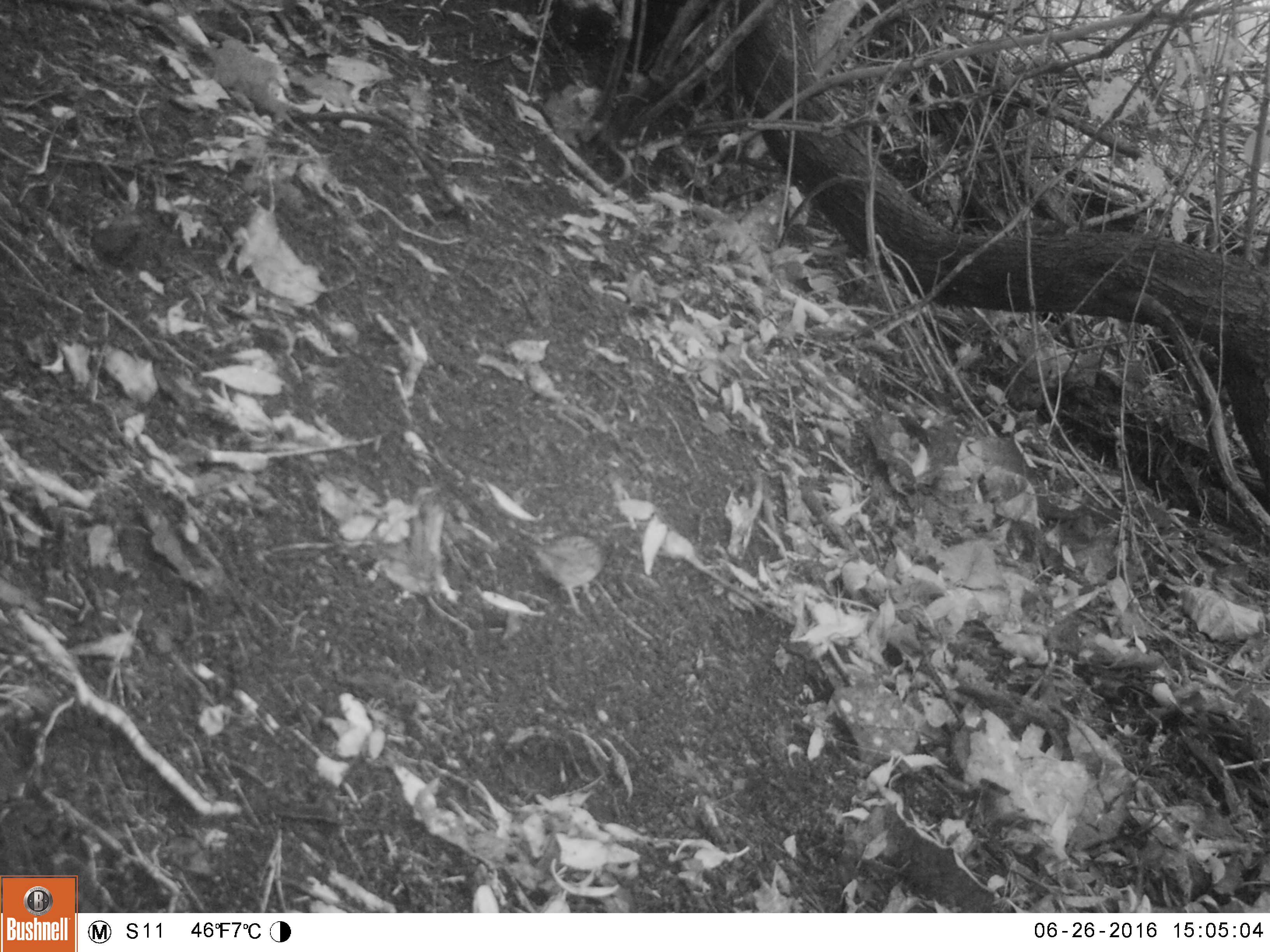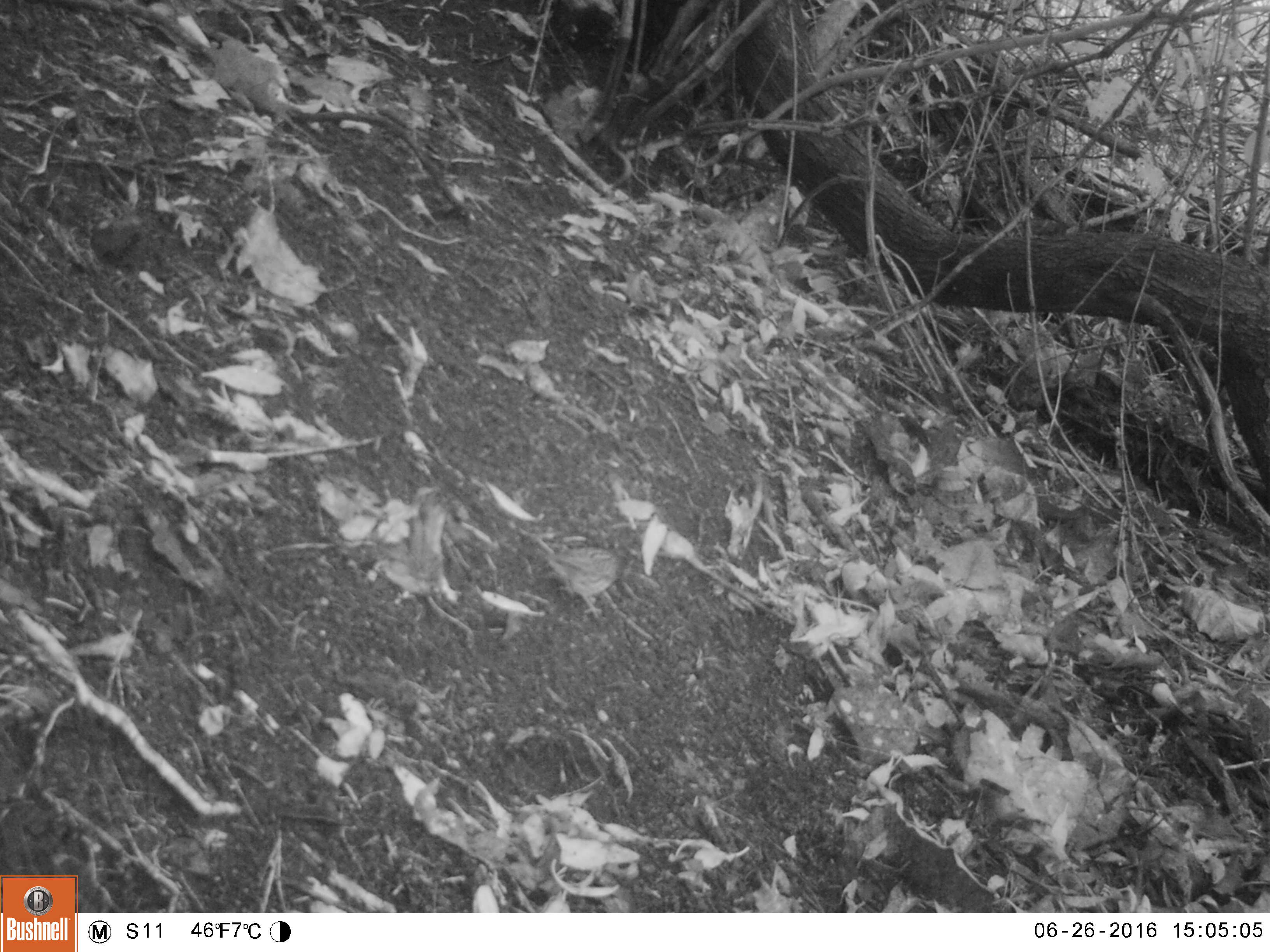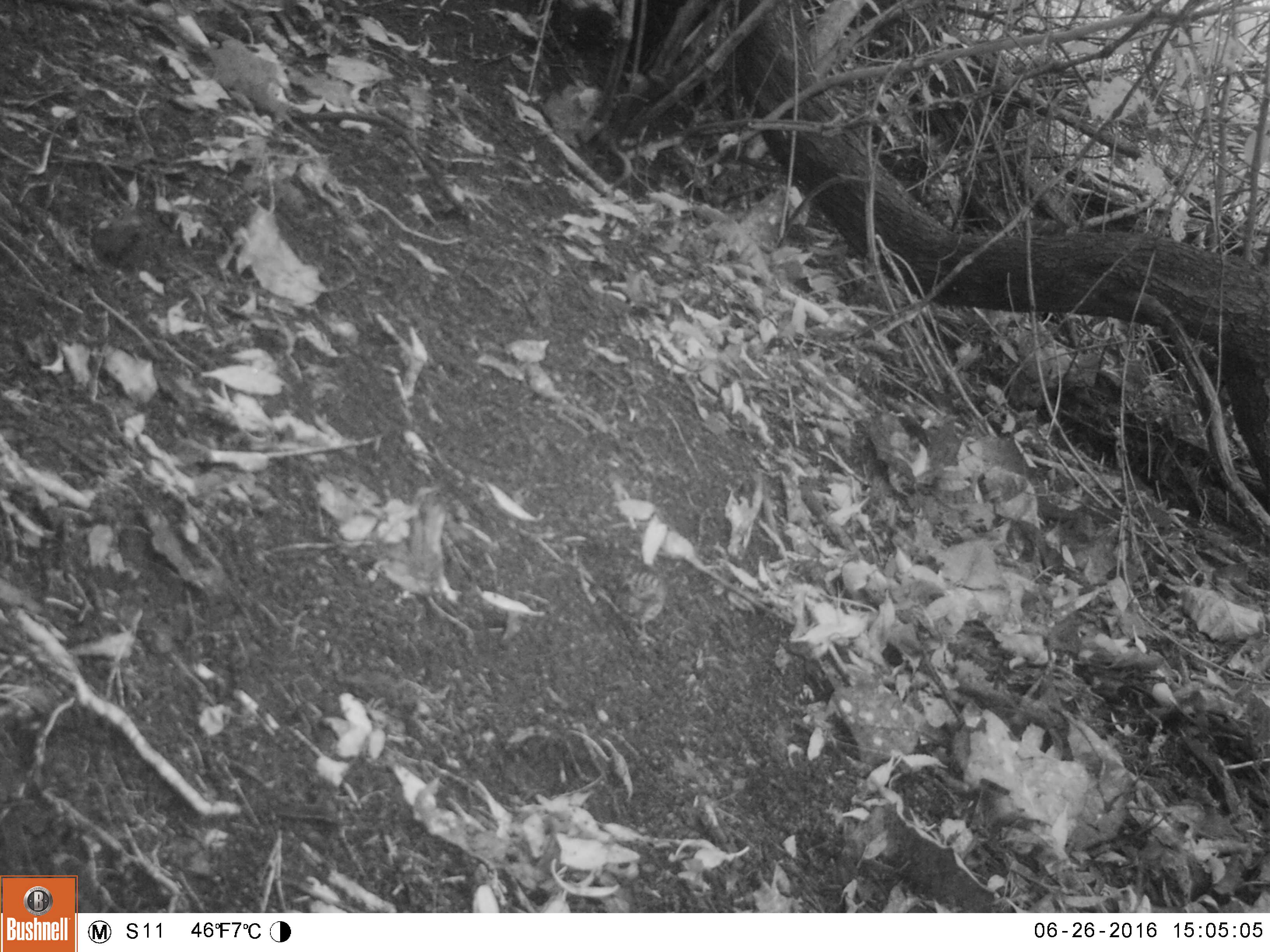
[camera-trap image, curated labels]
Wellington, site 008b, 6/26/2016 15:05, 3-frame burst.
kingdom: Animalia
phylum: Chordata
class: Aves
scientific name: Aves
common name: bird